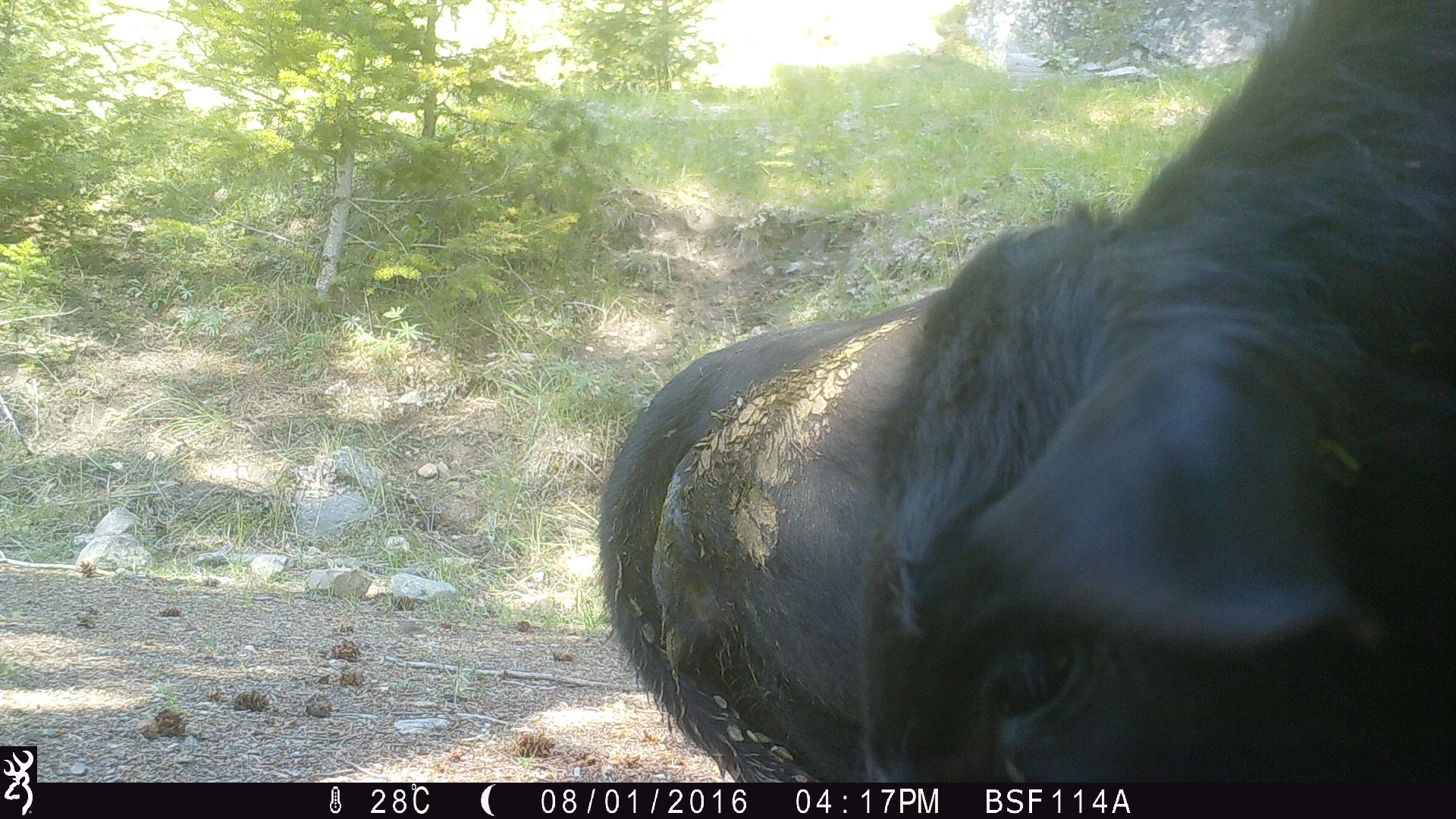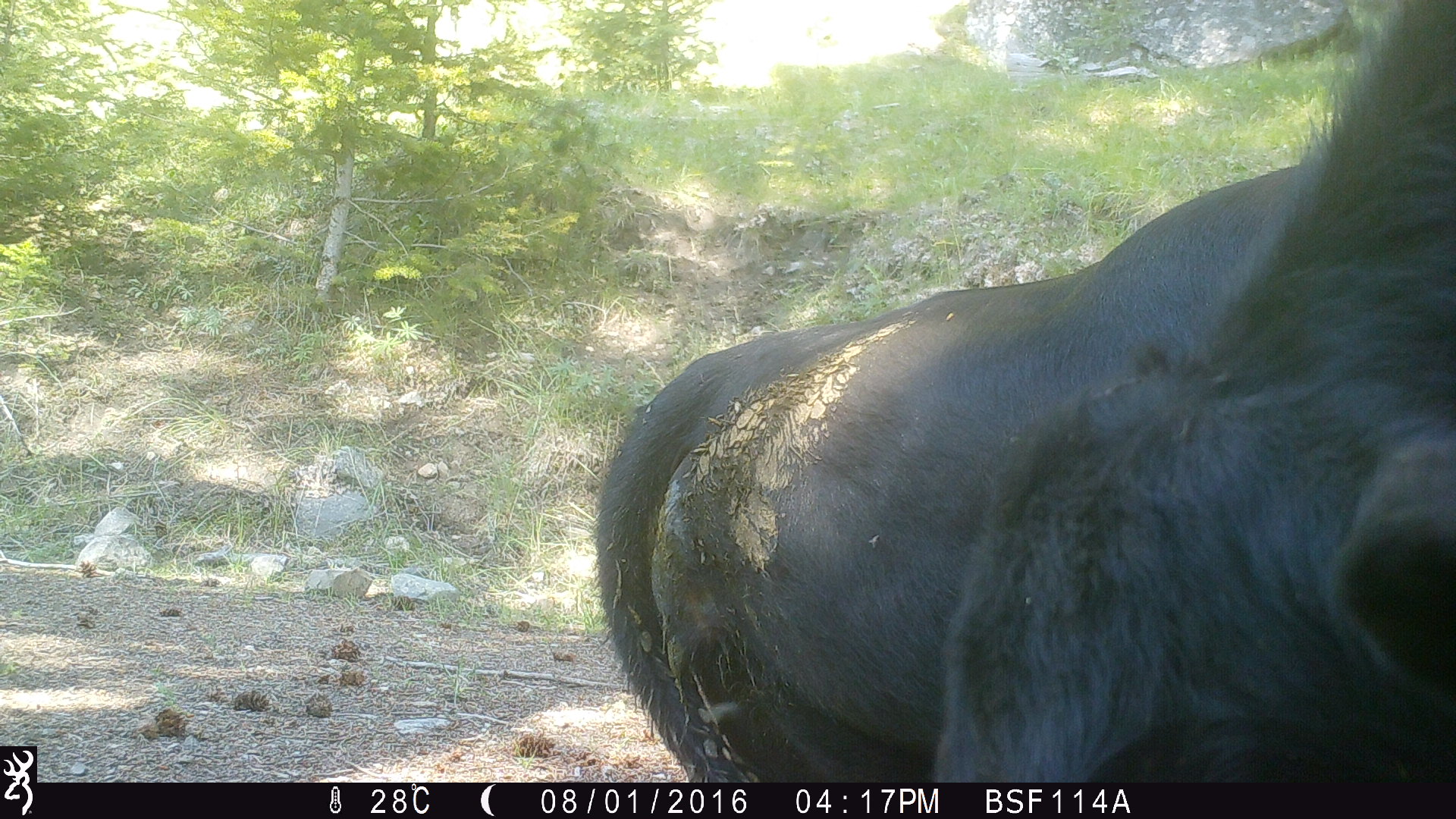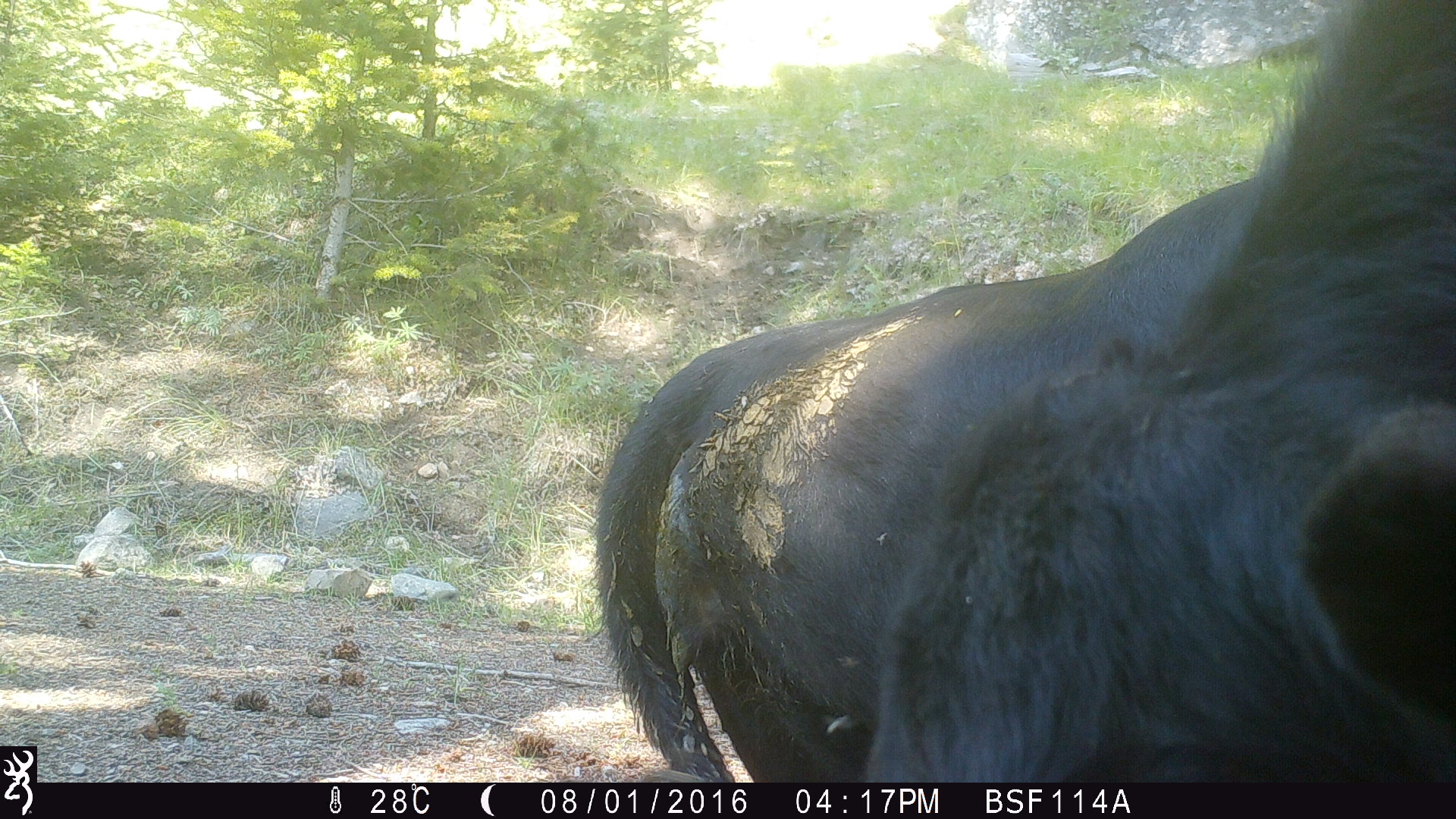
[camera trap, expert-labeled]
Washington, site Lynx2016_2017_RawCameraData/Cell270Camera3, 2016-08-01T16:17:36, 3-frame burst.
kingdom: Animalia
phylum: Chordata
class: Mammalia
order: Artiodactyla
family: Bovidae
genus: Bos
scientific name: Bos taurus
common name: domestic cattle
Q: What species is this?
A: Domestic cattle (Bos taurus).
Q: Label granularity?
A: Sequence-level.